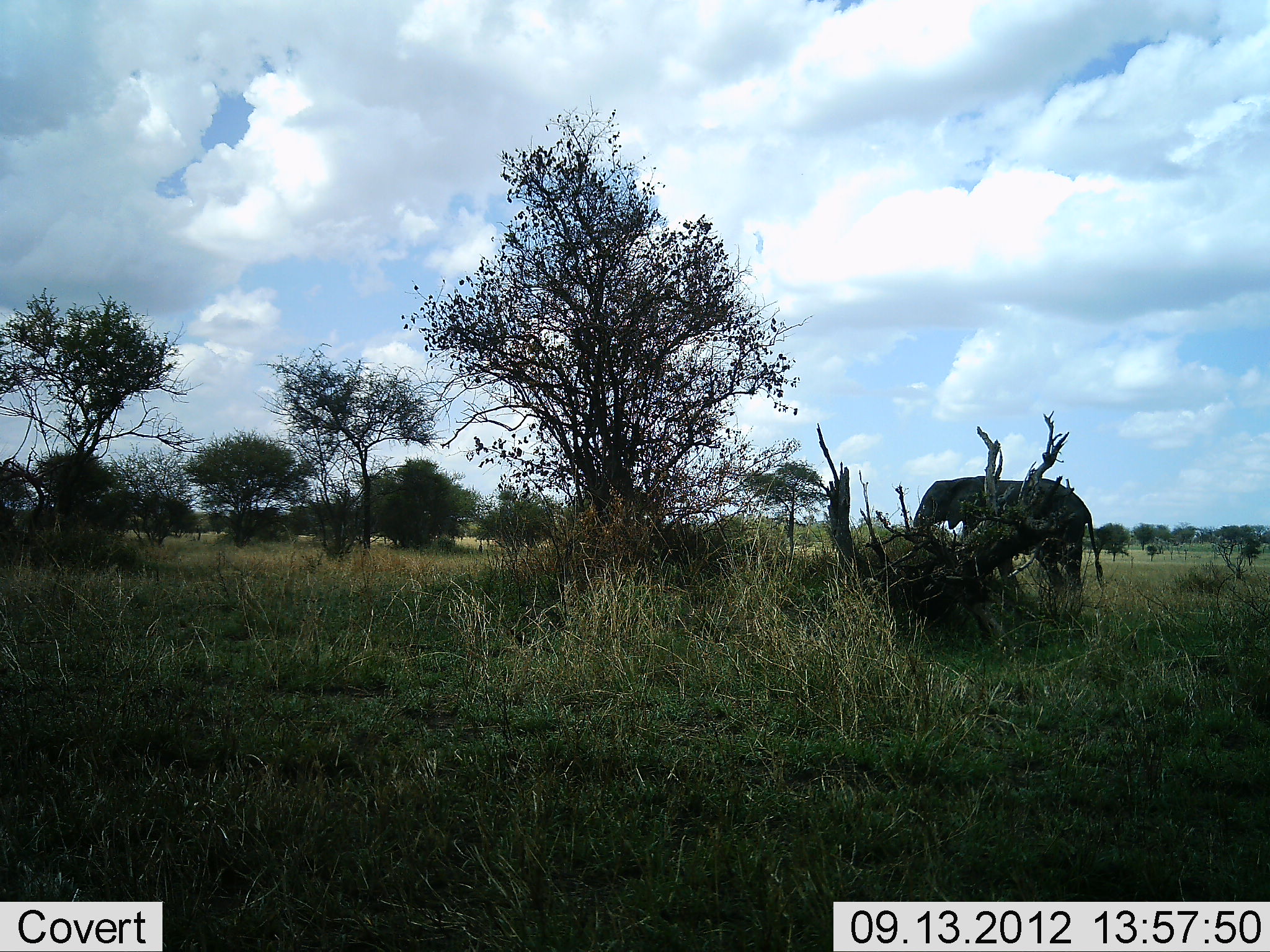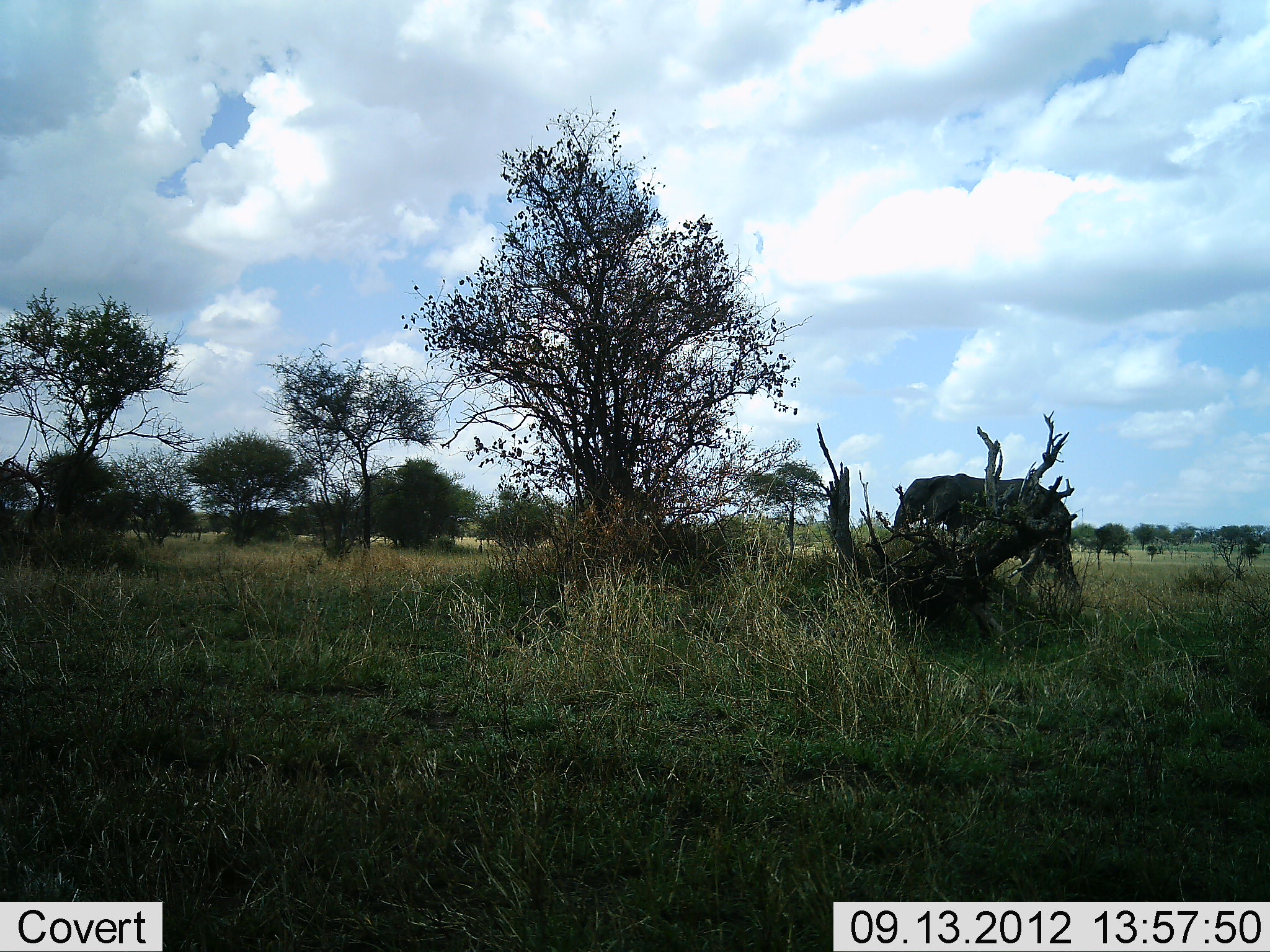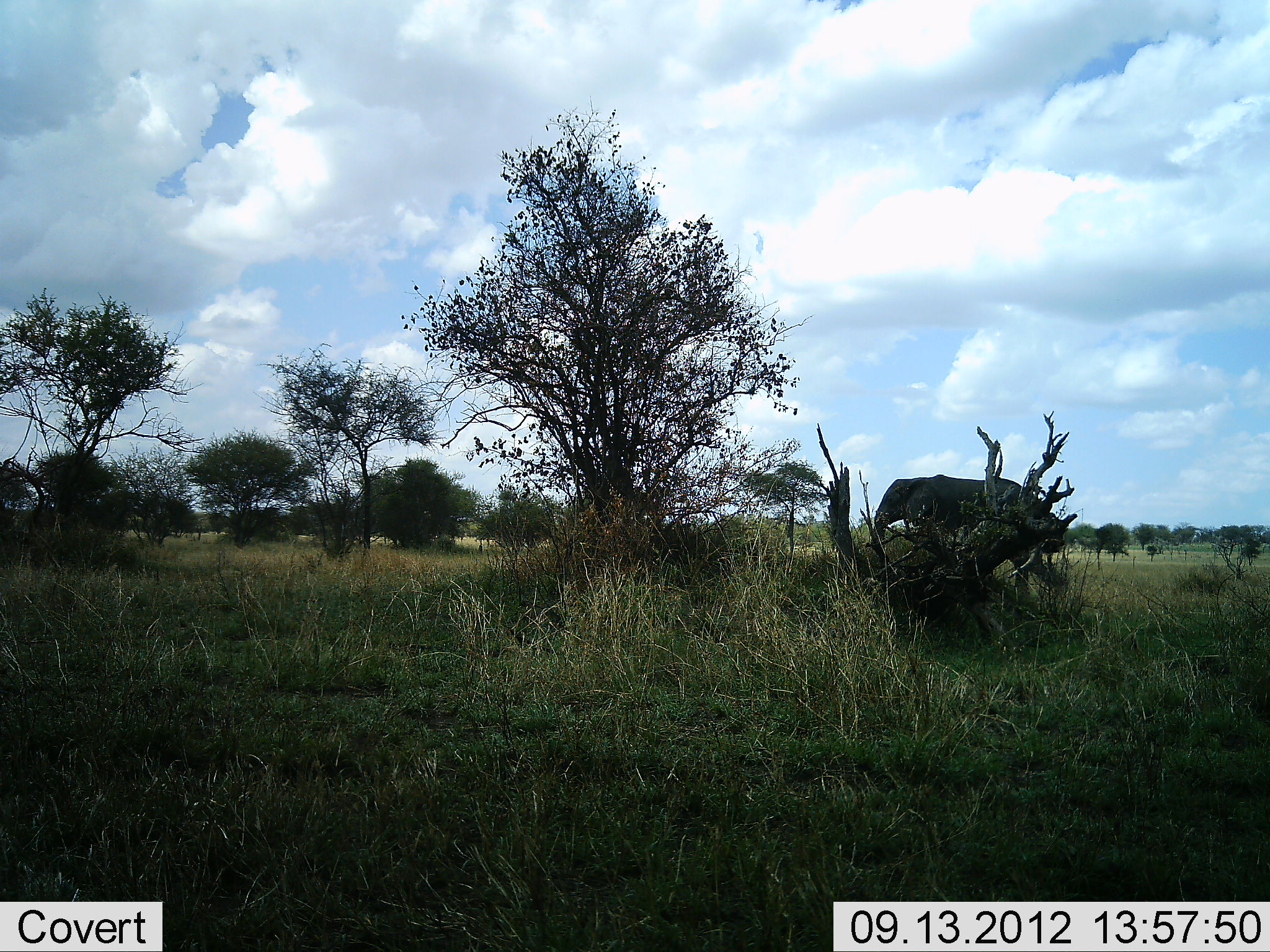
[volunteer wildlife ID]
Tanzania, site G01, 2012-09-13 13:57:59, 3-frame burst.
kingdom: Animalia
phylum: Chordata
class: Mammalia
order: Proboscidea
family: Elephantidae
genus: Loxodonta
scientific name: Loxodonta africana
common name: african bush elephant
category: elephant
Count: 1.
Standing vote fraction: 0%.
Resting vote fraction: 0%.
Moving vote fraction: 100%.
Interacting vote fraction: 0%.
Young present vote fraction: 0%.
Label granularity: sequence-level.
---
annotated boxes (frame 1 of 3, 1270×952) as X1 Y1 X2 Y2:
animal: 912 476 1105 600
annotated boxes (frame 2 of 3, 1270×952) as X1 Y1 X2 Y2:
animal: 892 473 1082 598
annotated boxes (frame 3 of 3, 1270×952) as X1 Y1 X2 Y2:
animal: 873 474 1063 597